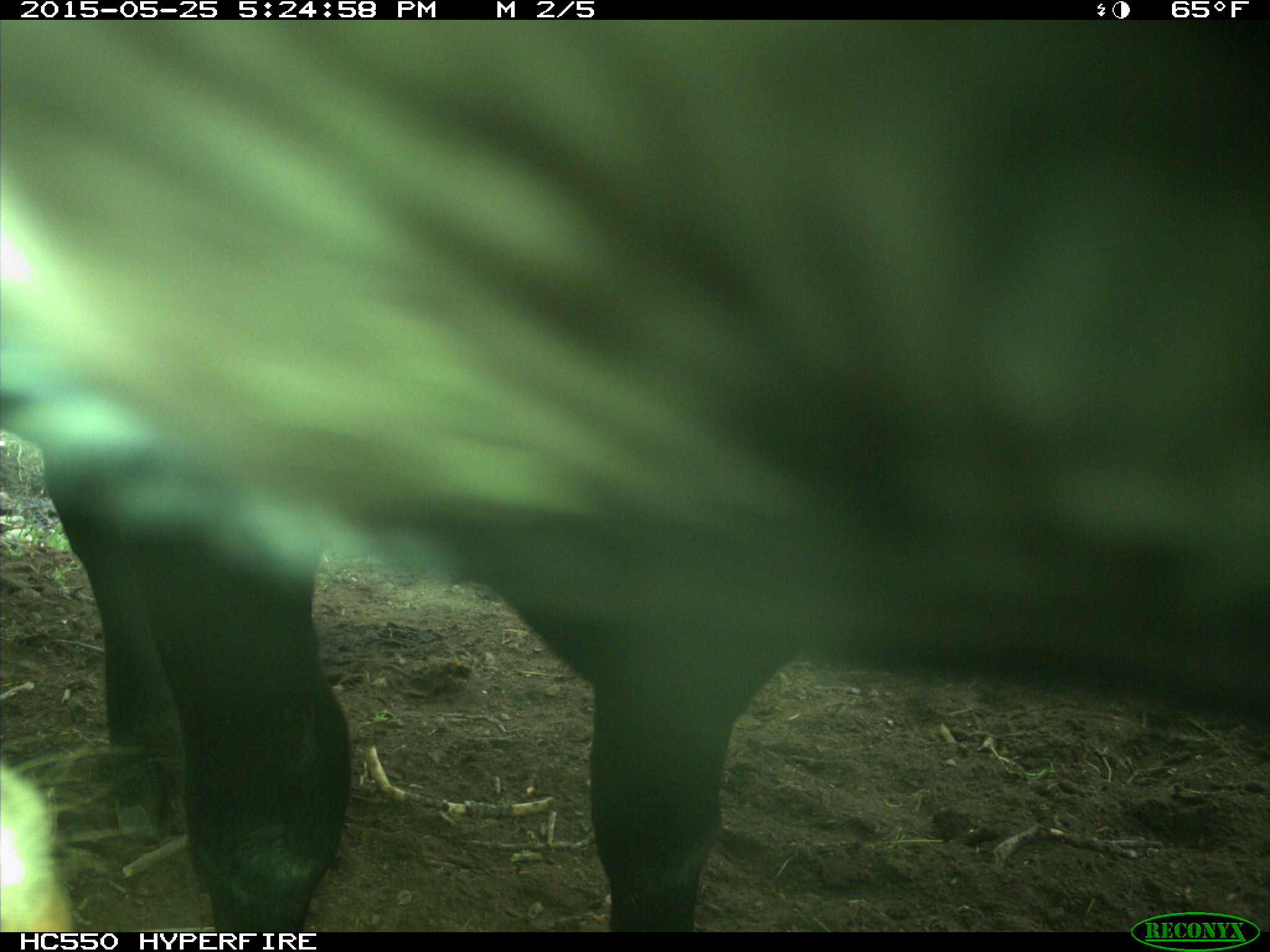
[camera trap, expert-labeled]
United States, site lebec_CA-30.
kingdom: Animalia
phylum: Chordata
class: Mammalia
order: Artiodactyla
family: Bovidae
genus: Bos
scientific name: Bos taurus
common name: domestic cow